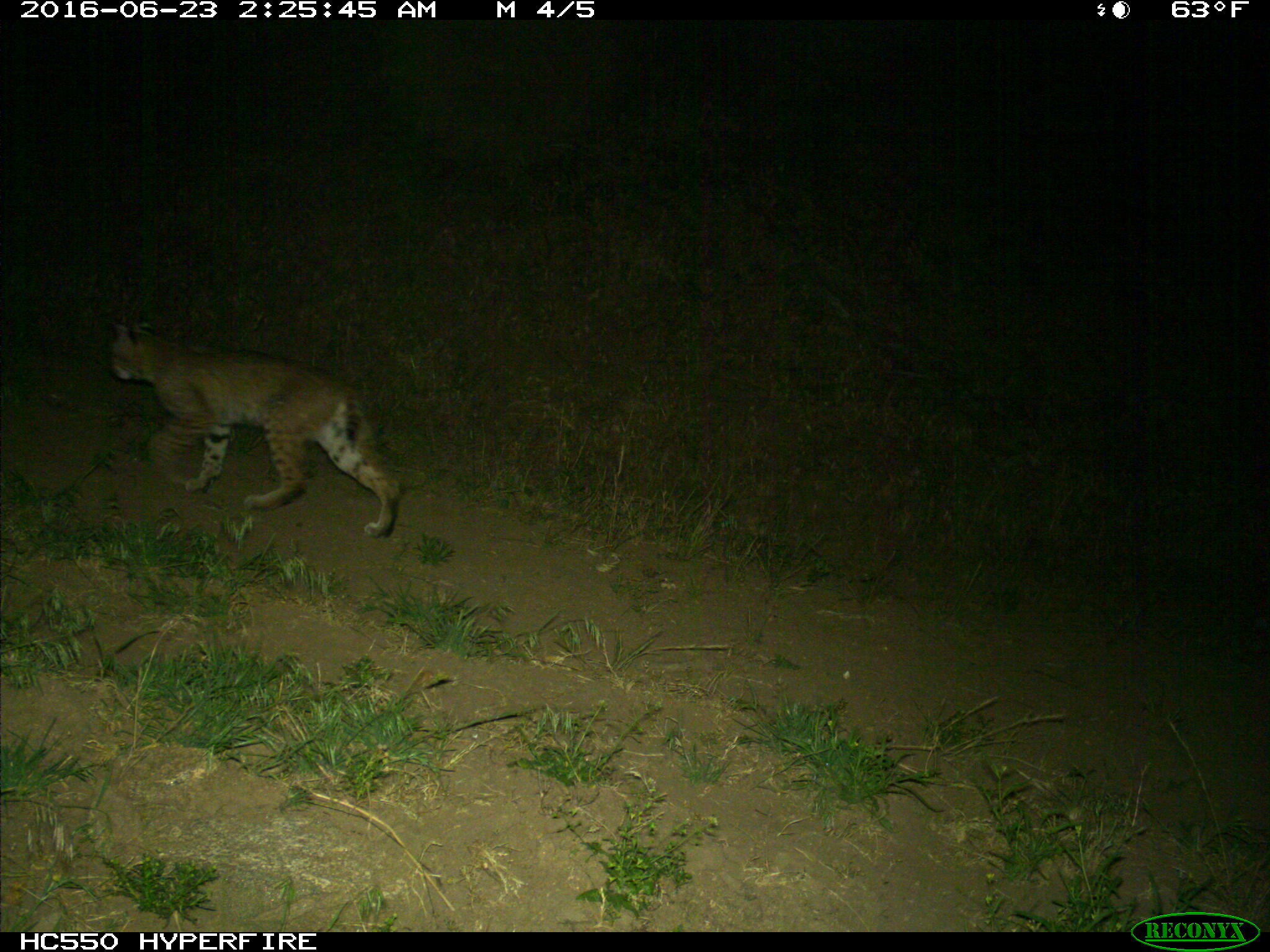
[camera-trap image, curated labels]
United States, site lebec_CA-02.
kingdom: Animalia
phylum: Chordata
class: Mammalia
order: Carnivora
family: Felidae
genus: Lynx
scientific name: Lynx rufus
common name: bobcat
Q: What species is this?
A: Lynx rufus (bobcat).